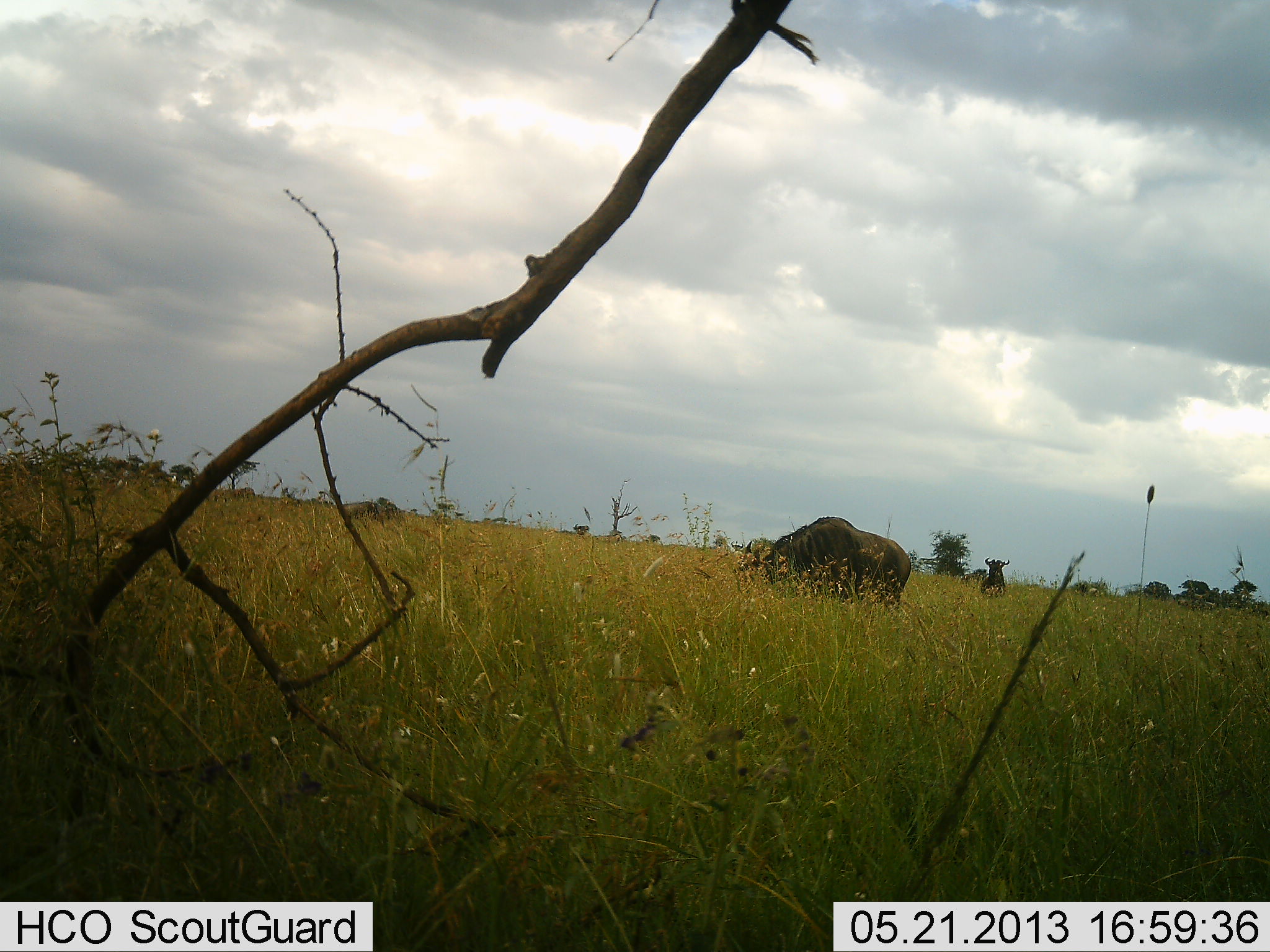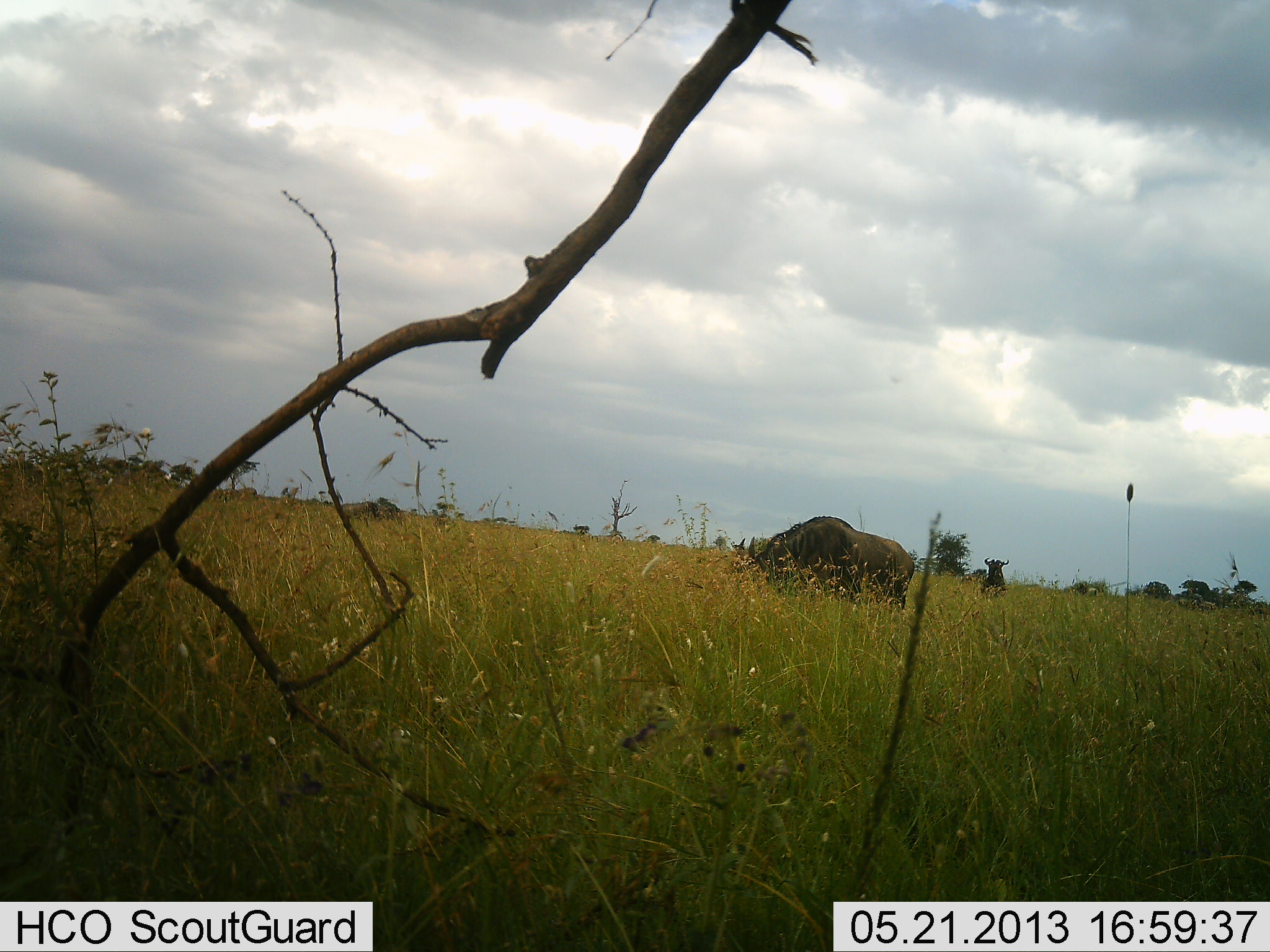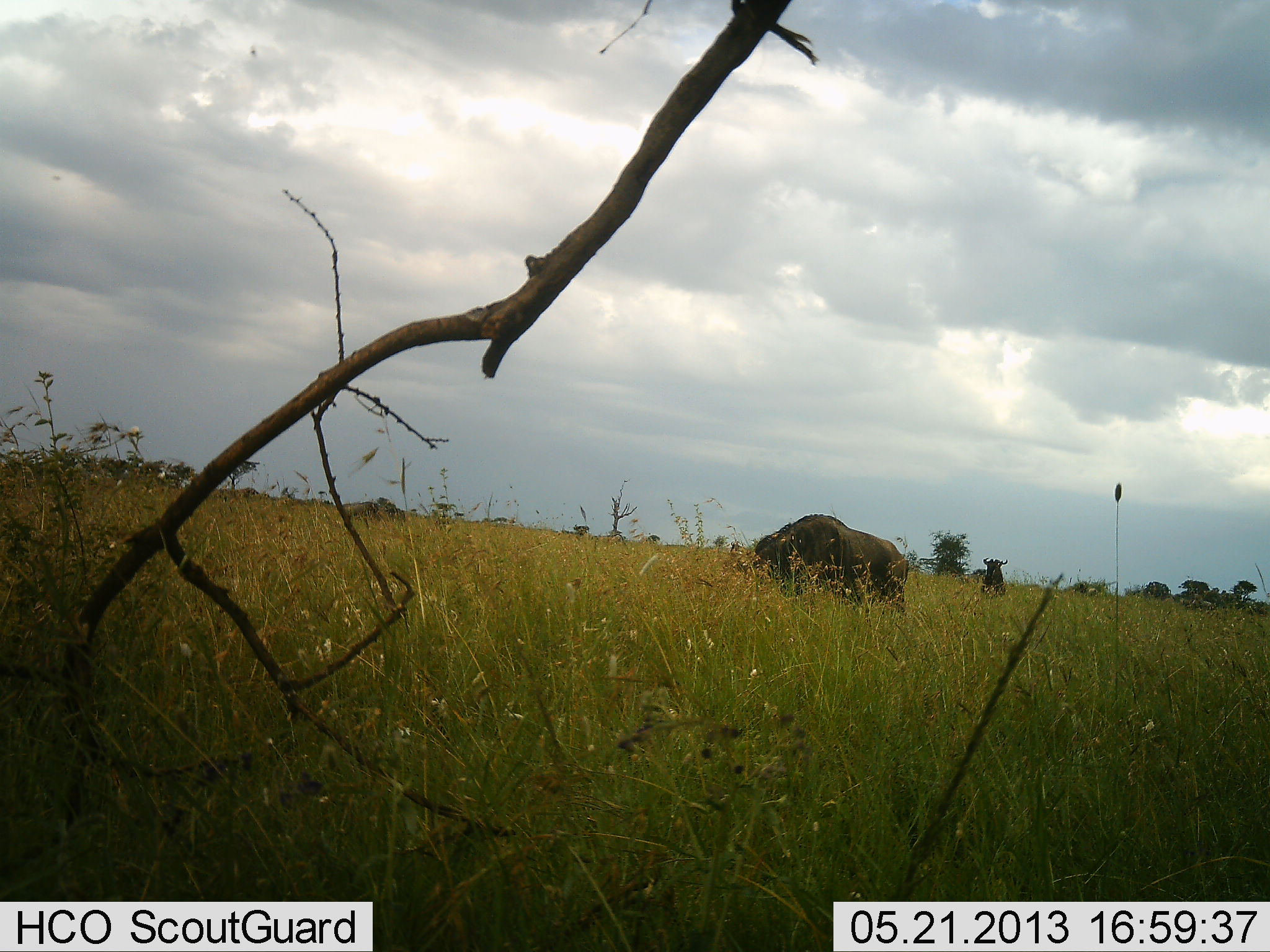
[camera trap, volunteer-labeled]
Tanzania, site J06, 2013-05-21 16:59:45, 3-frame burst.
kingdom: Animalia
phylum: Chordata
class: Mammalia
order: Artiodactyla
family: Bovidae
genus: Connochaetes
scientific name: Connochaetes taurinus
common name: blue wildebeest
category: wildebeest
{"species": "wildebeest (blue wildebeest) (Connochaetes taurinus)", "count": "2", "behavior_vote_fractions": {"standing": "70%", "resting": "0%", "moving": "0%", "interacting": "0%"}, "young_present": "0%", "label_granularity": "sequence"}